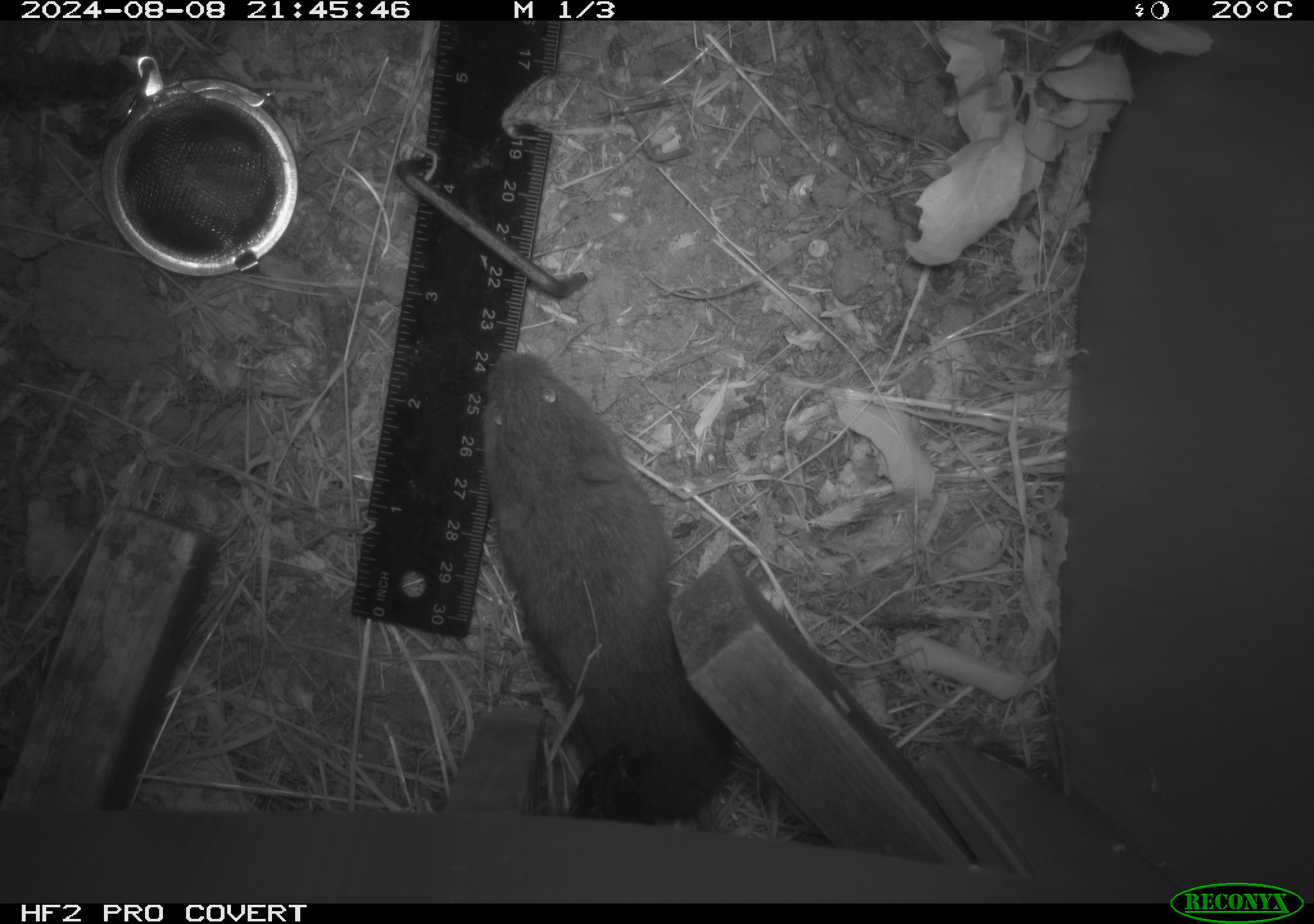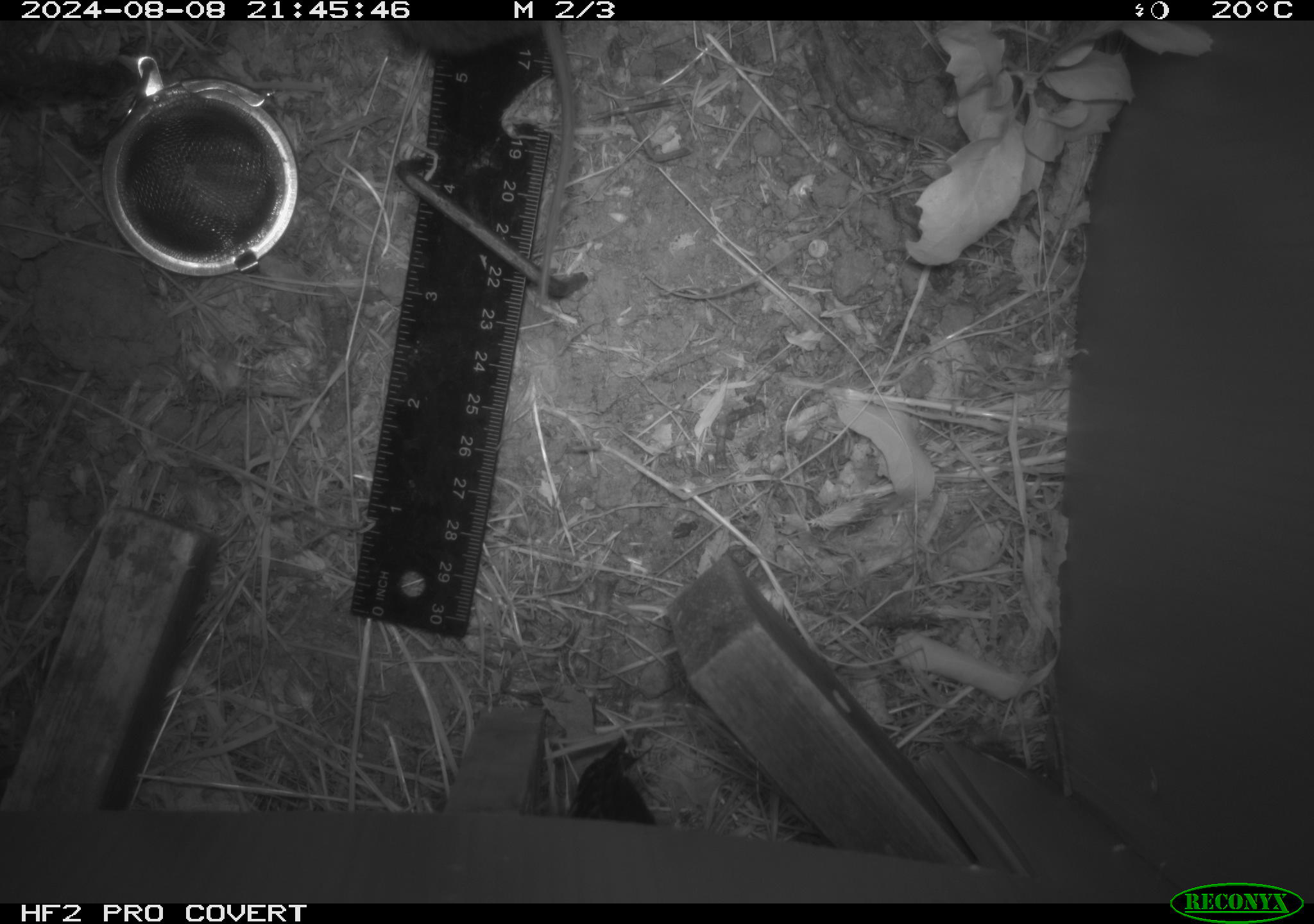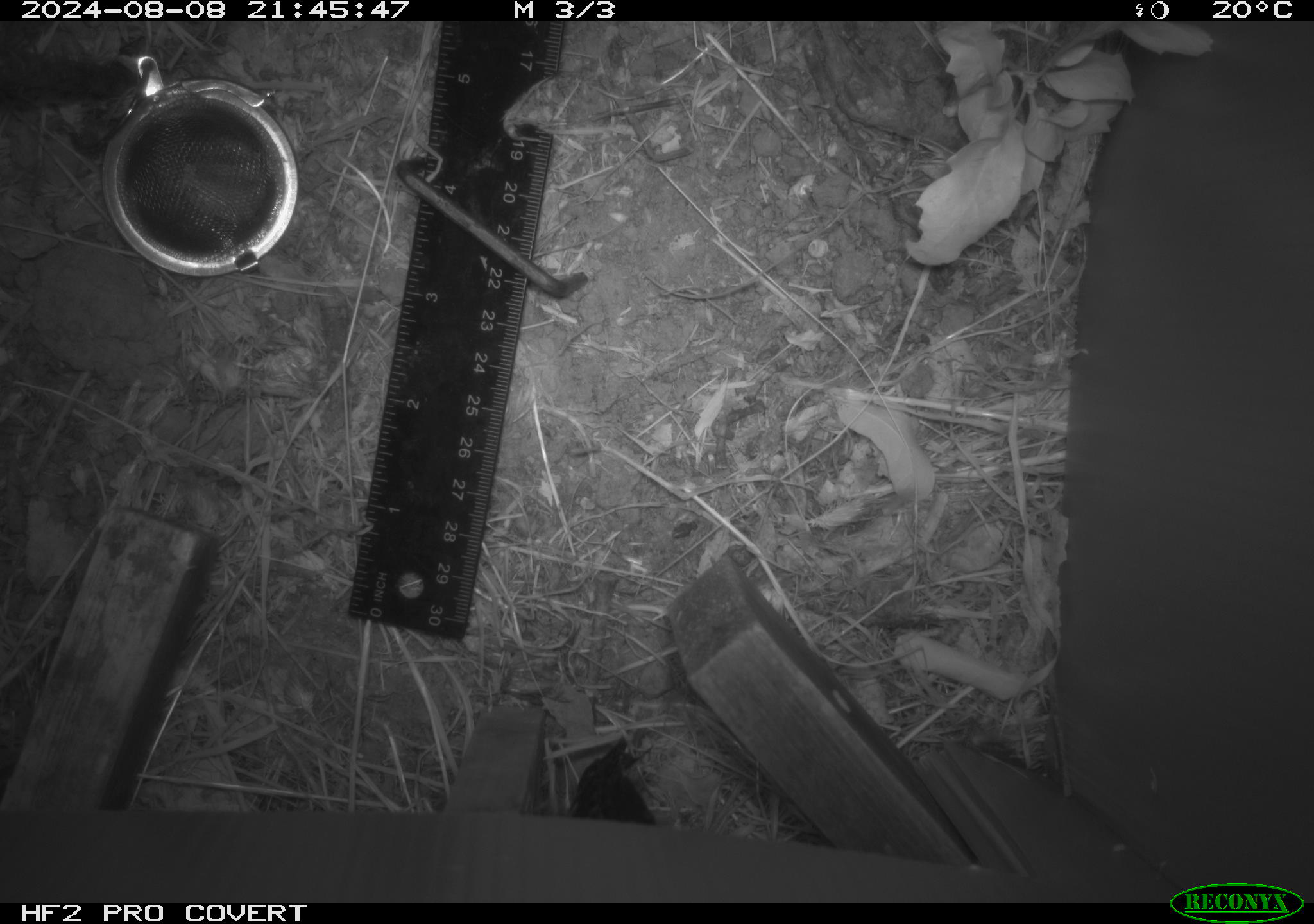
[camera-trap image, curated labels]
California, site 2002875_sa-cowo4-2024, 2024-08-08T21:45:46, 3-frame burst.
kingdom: Animalia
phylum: Chordata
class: Mammalia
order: Rodentia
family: Cricetidae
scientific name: Arvicolinae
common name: voles, lemmings, and muskrats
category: arvicolinae subfamily